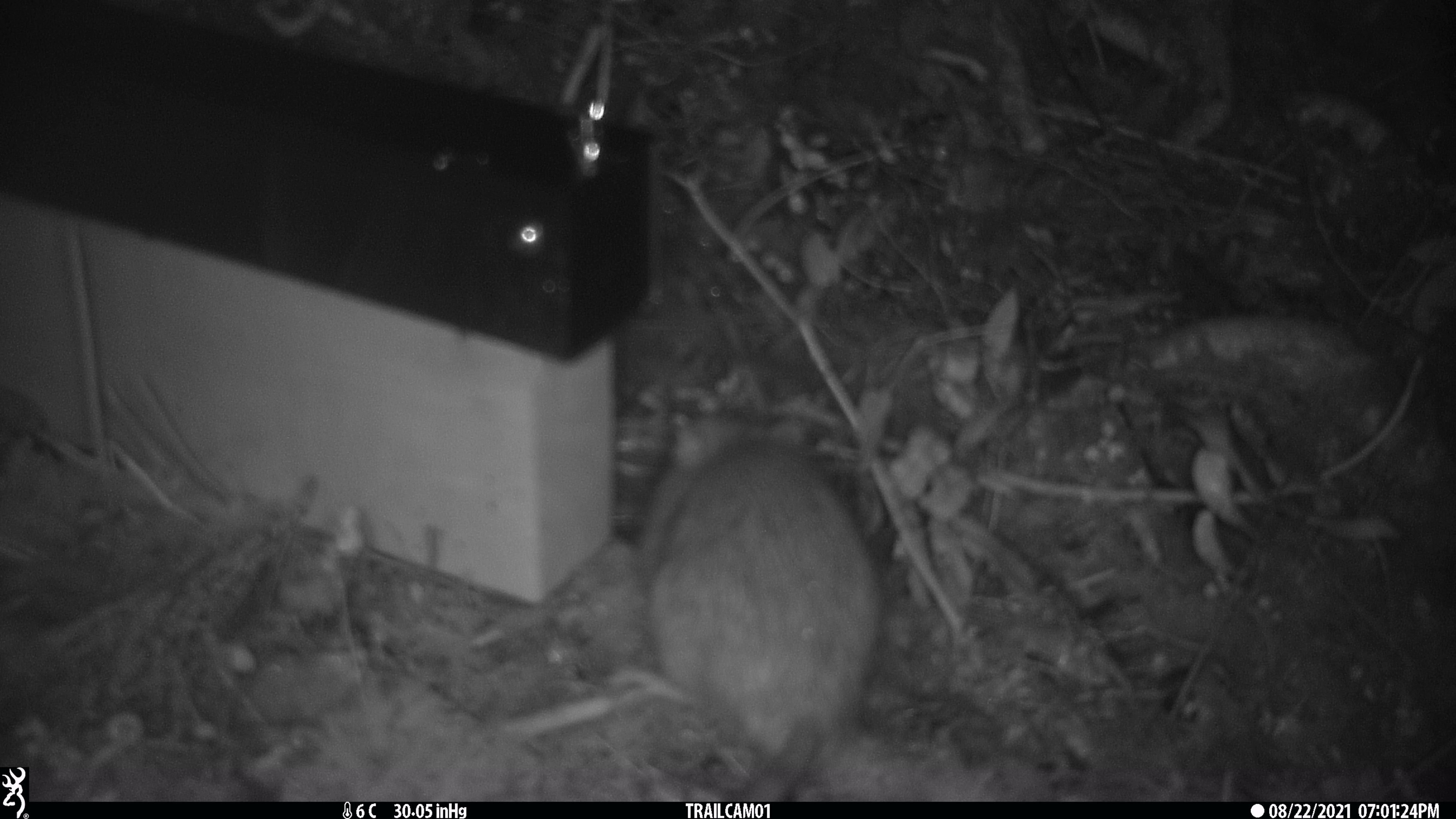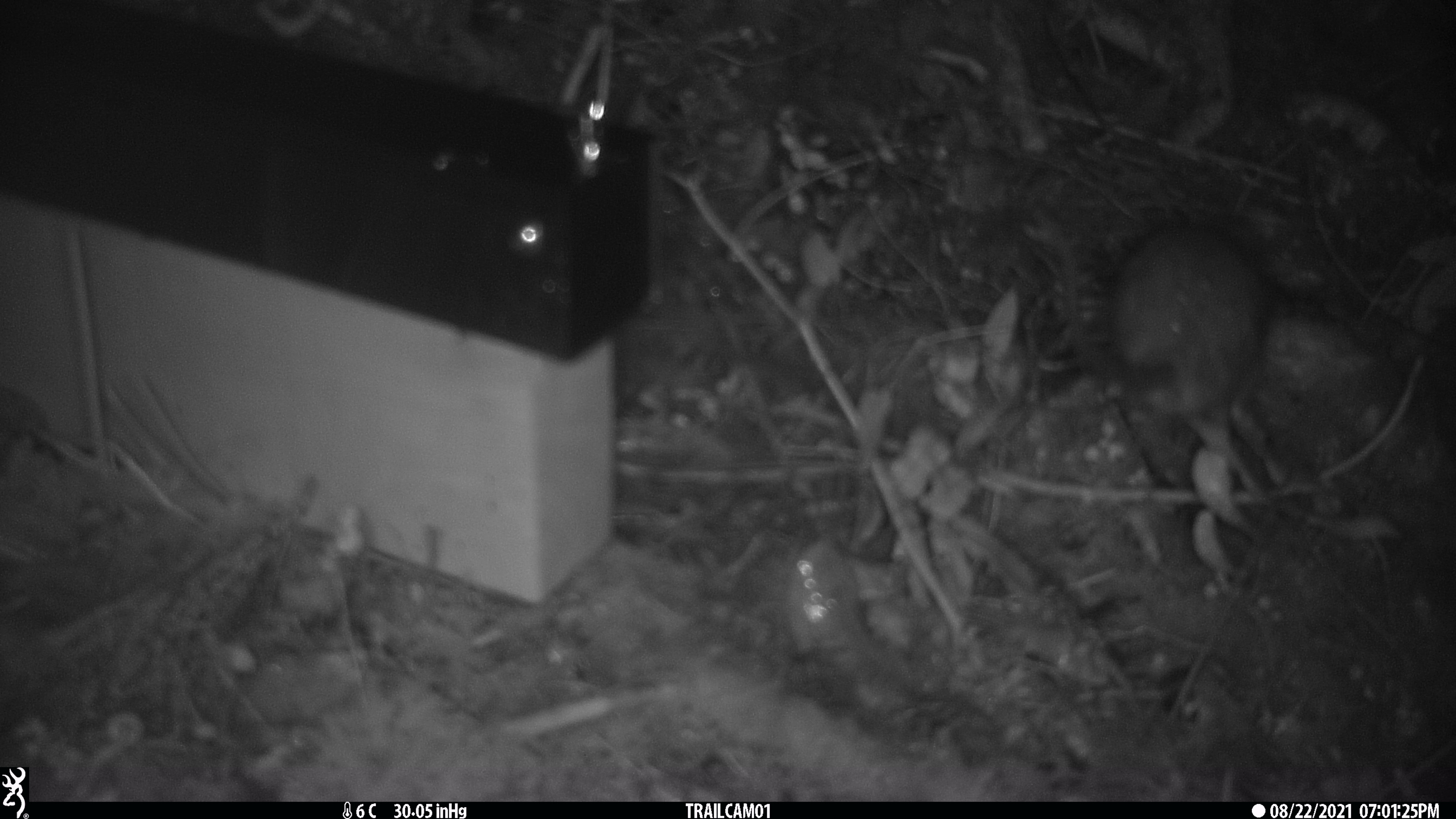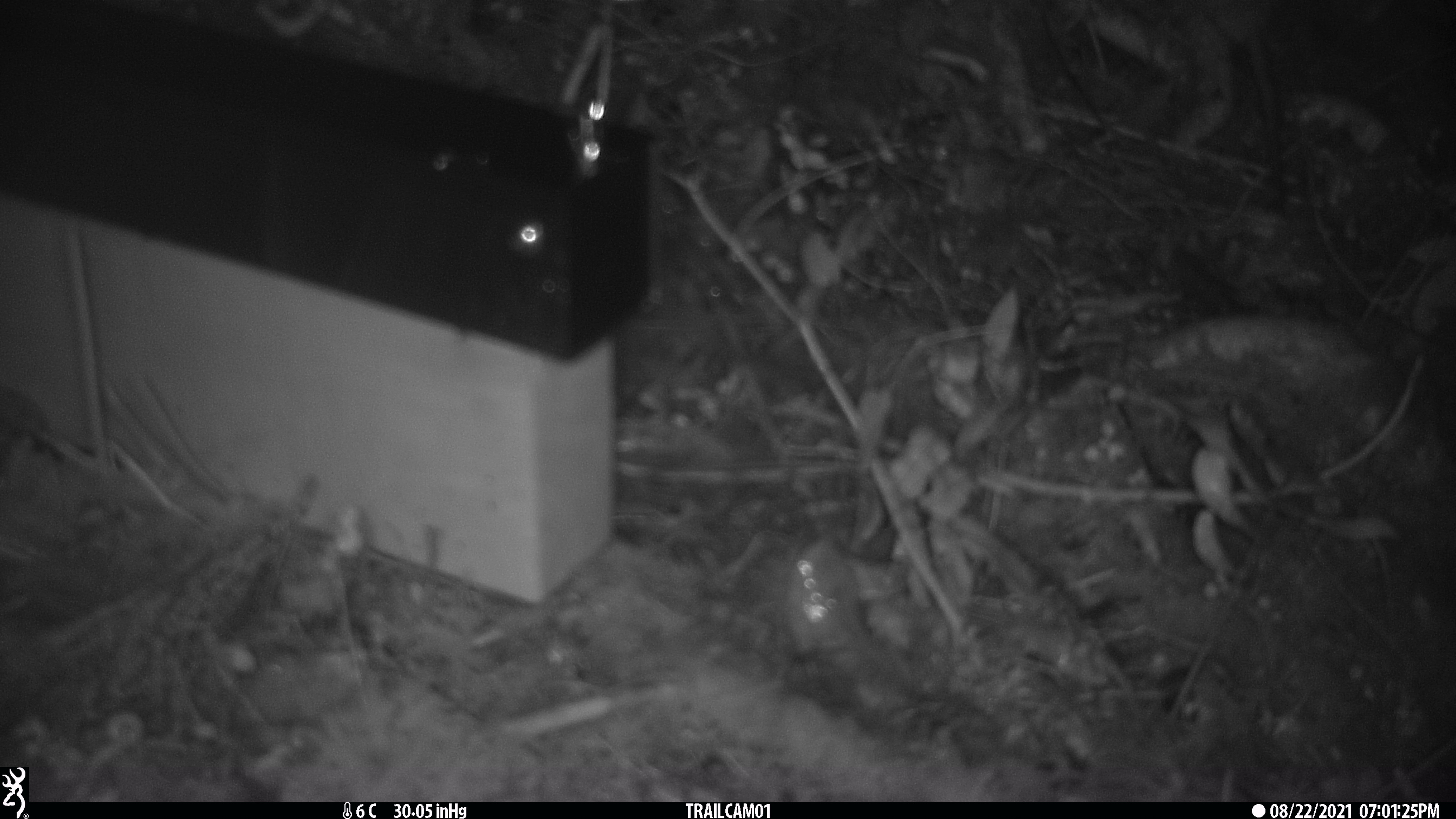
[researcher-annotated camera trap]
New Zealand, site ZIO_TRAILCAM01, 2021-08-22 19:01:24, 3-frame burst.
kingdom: Animalia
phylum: Chordata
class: Mammalia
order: Rodentia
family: Muridae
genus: Rattus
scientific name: Rattus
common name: rat